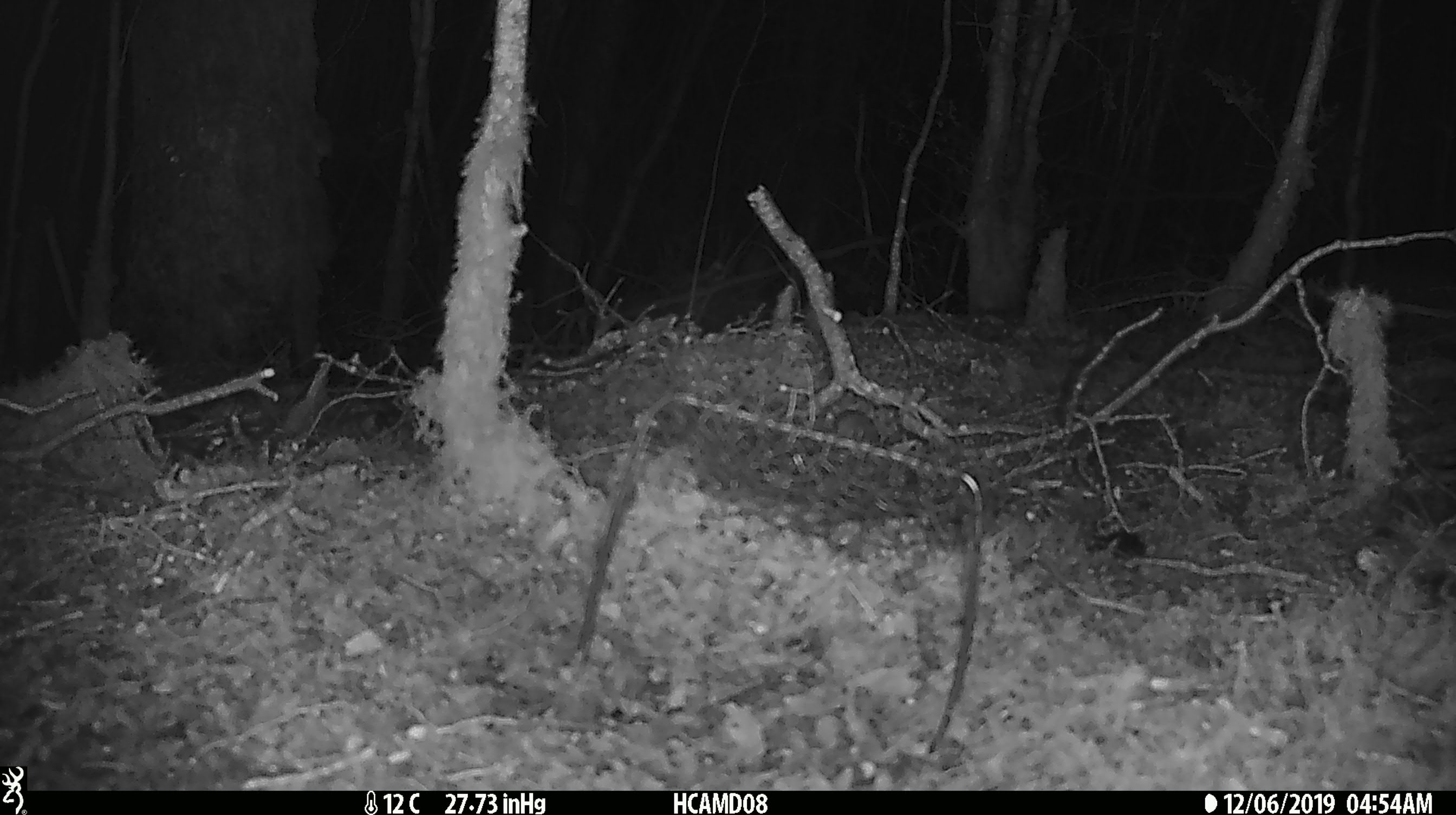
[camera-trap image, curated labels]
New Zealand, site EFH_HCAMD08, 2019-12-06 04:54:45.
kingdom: Animalia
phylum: Chordata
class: Mammalia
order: Rodentia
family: Muridae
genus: Mus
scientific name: Mus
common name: mouse